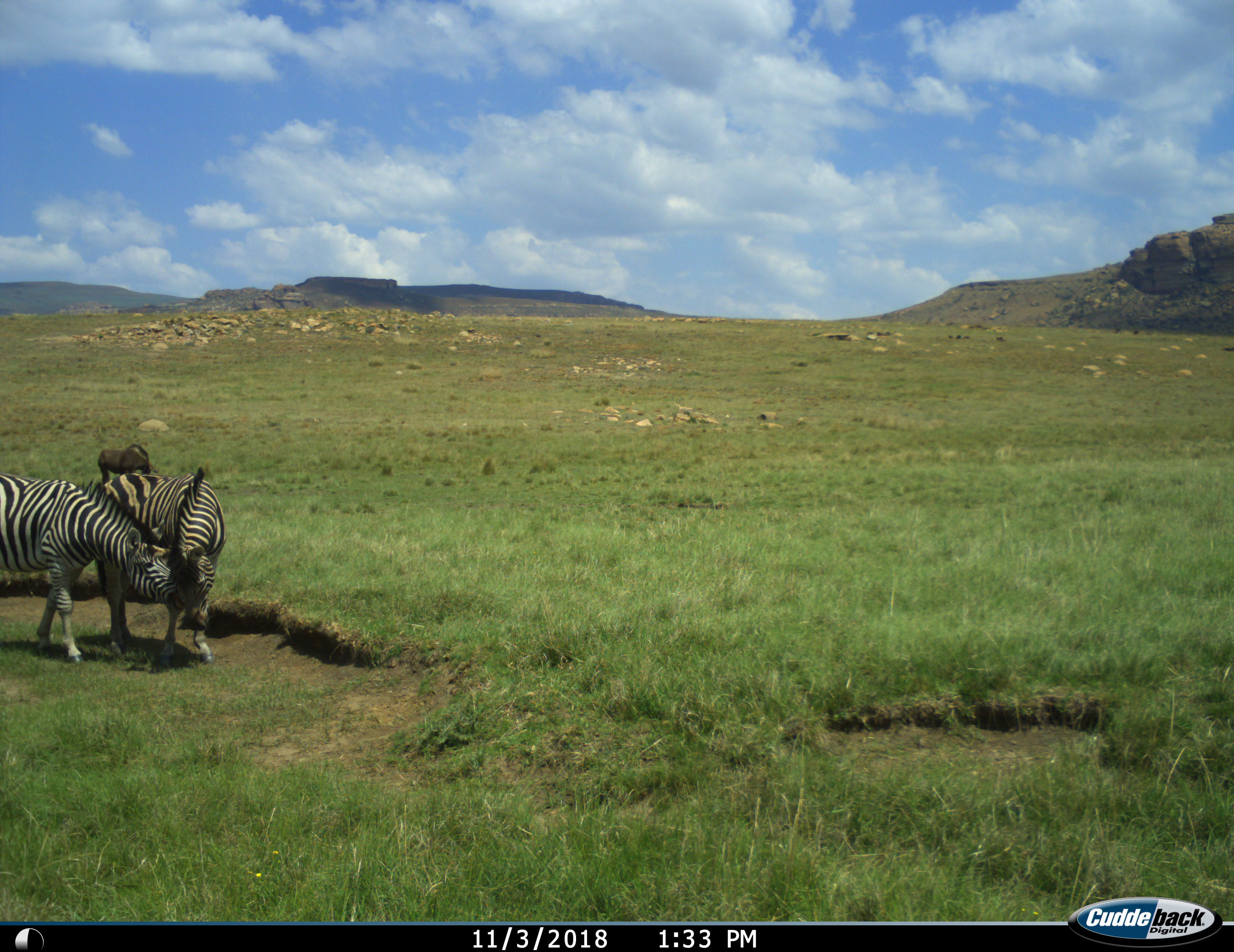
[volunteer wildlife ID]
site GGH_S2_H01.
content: unidentified animal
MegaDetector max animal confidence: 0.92